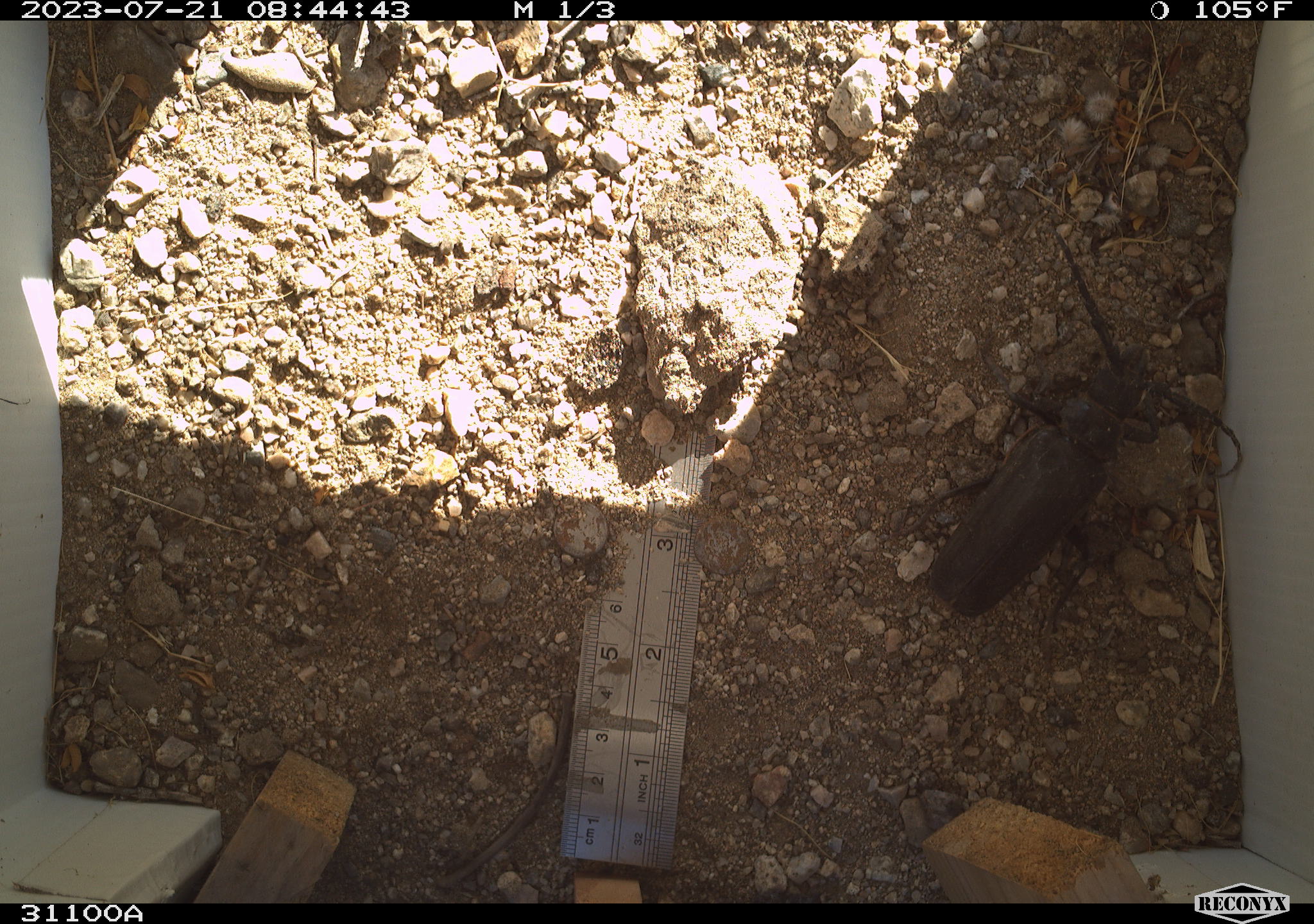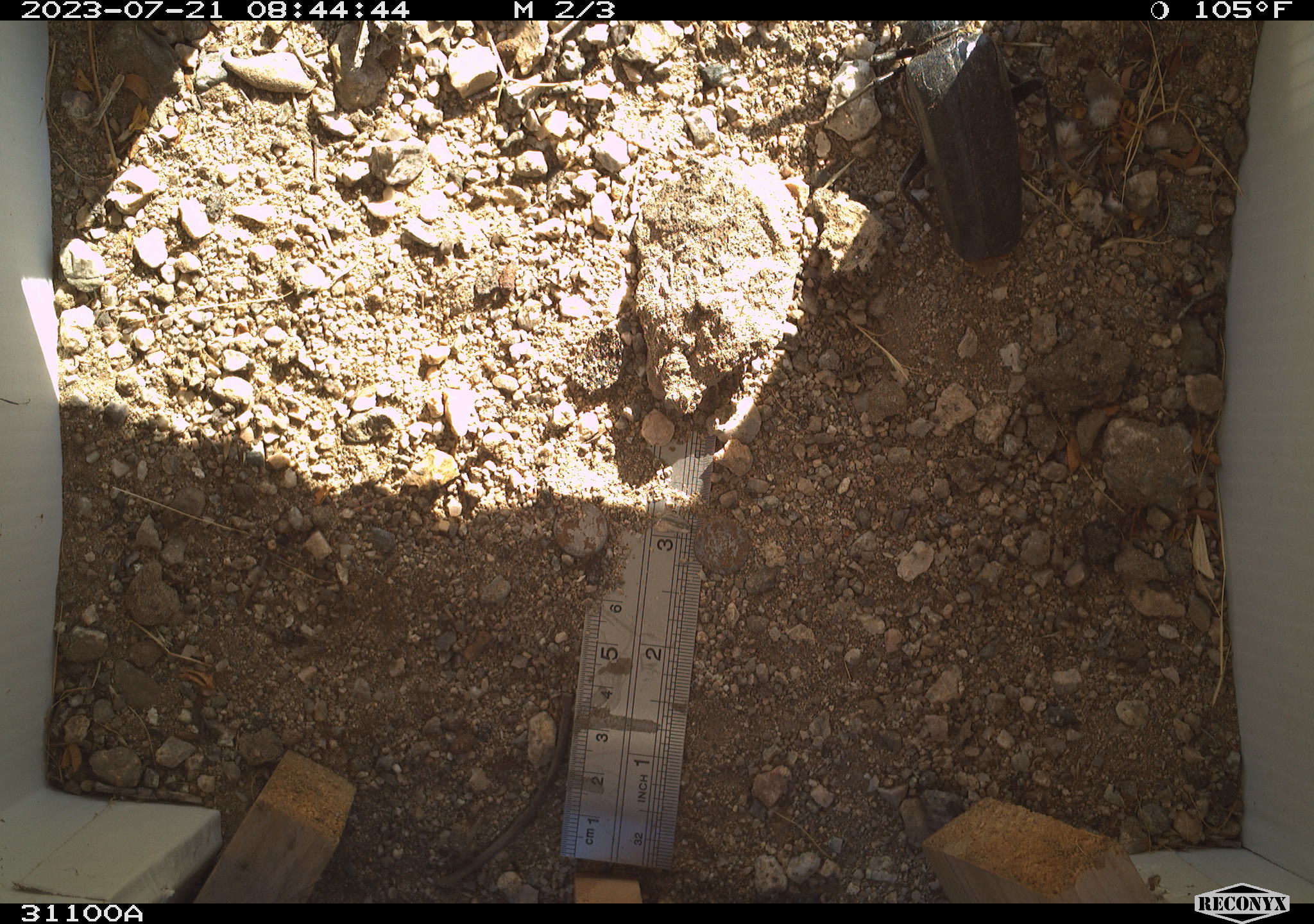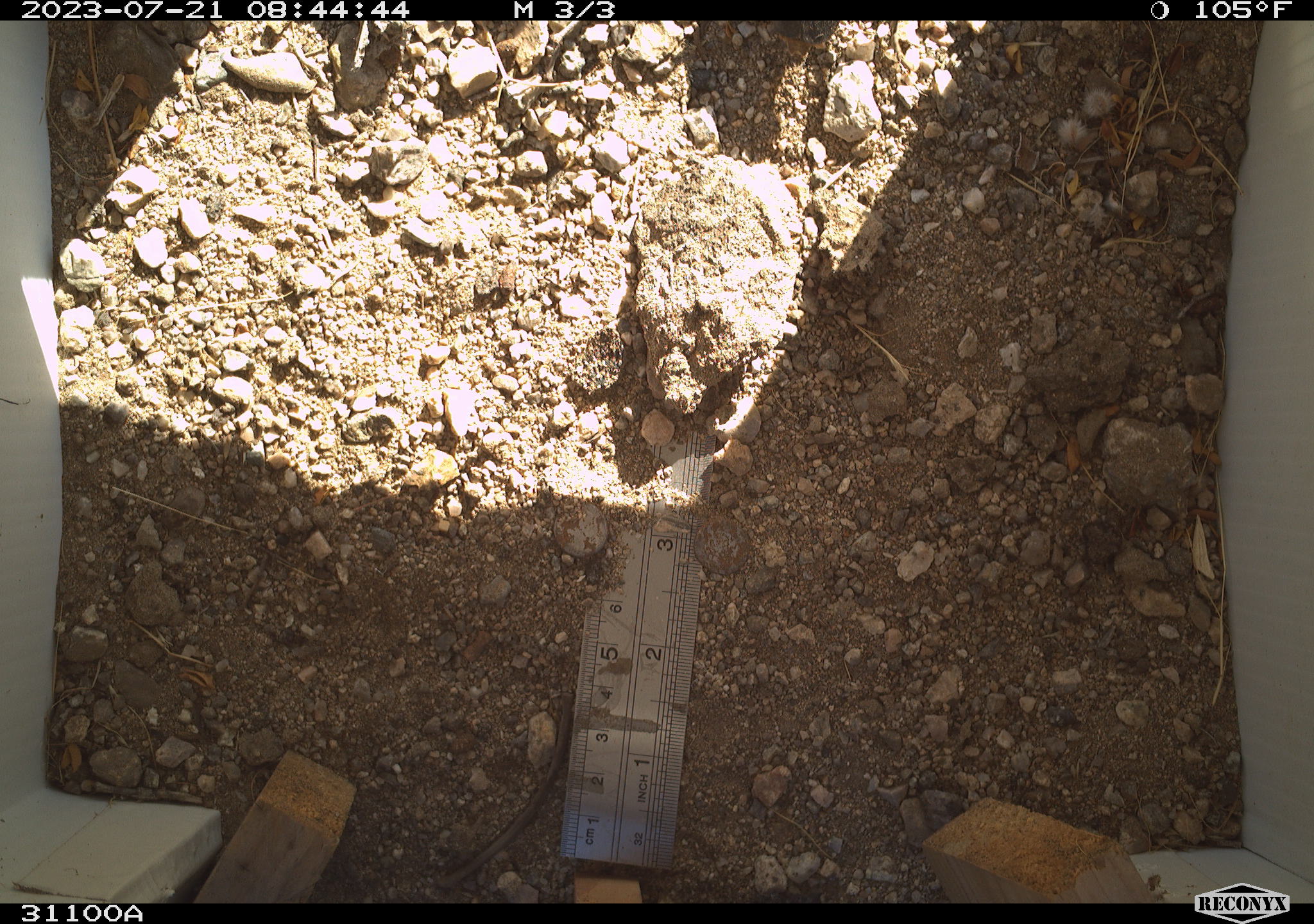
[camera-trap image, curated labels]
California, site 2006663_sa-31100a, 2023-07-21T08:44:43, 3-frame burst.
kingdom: Animalia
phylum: Arthropoda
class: Insecta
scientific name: Insecta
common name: insect